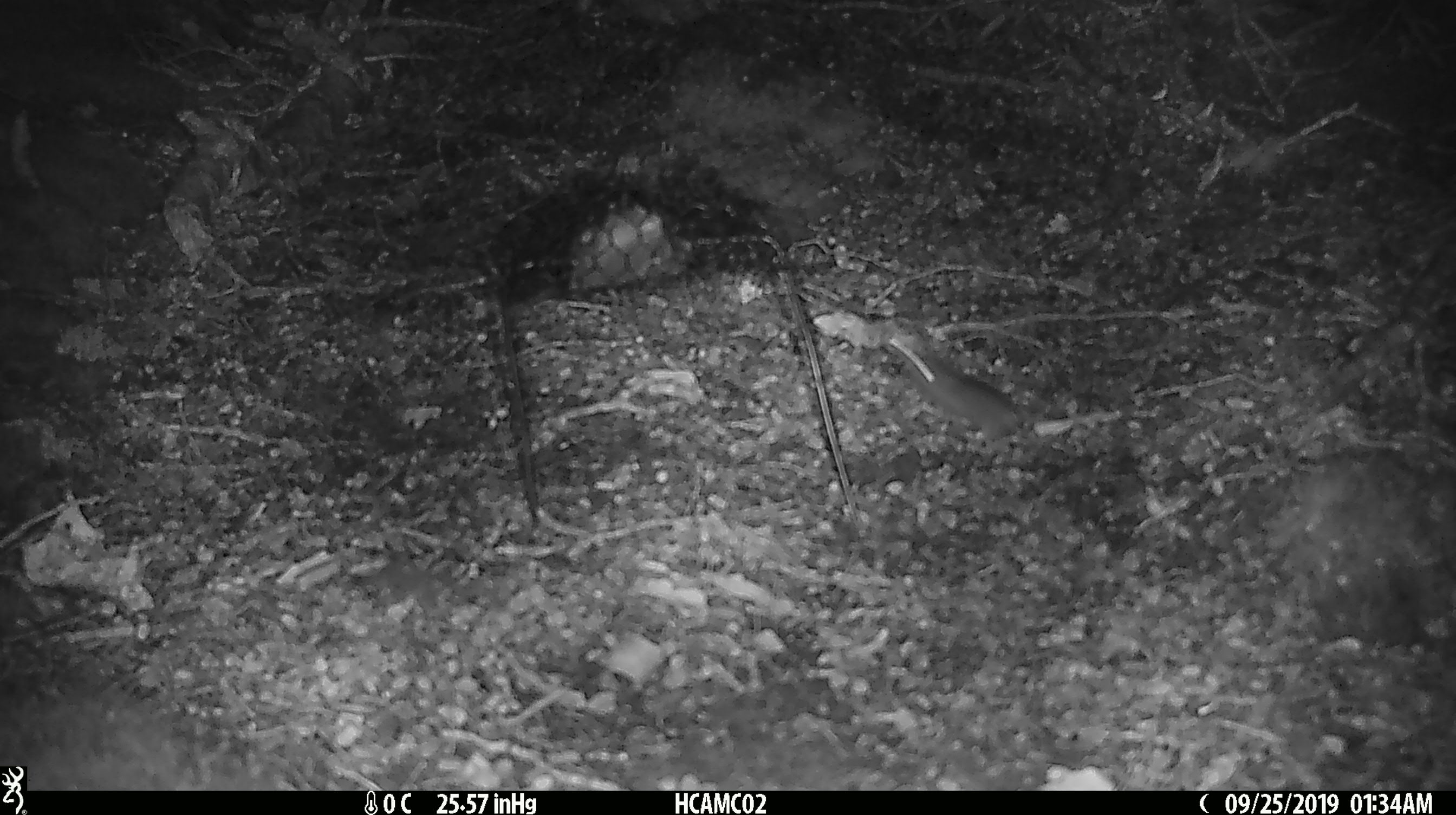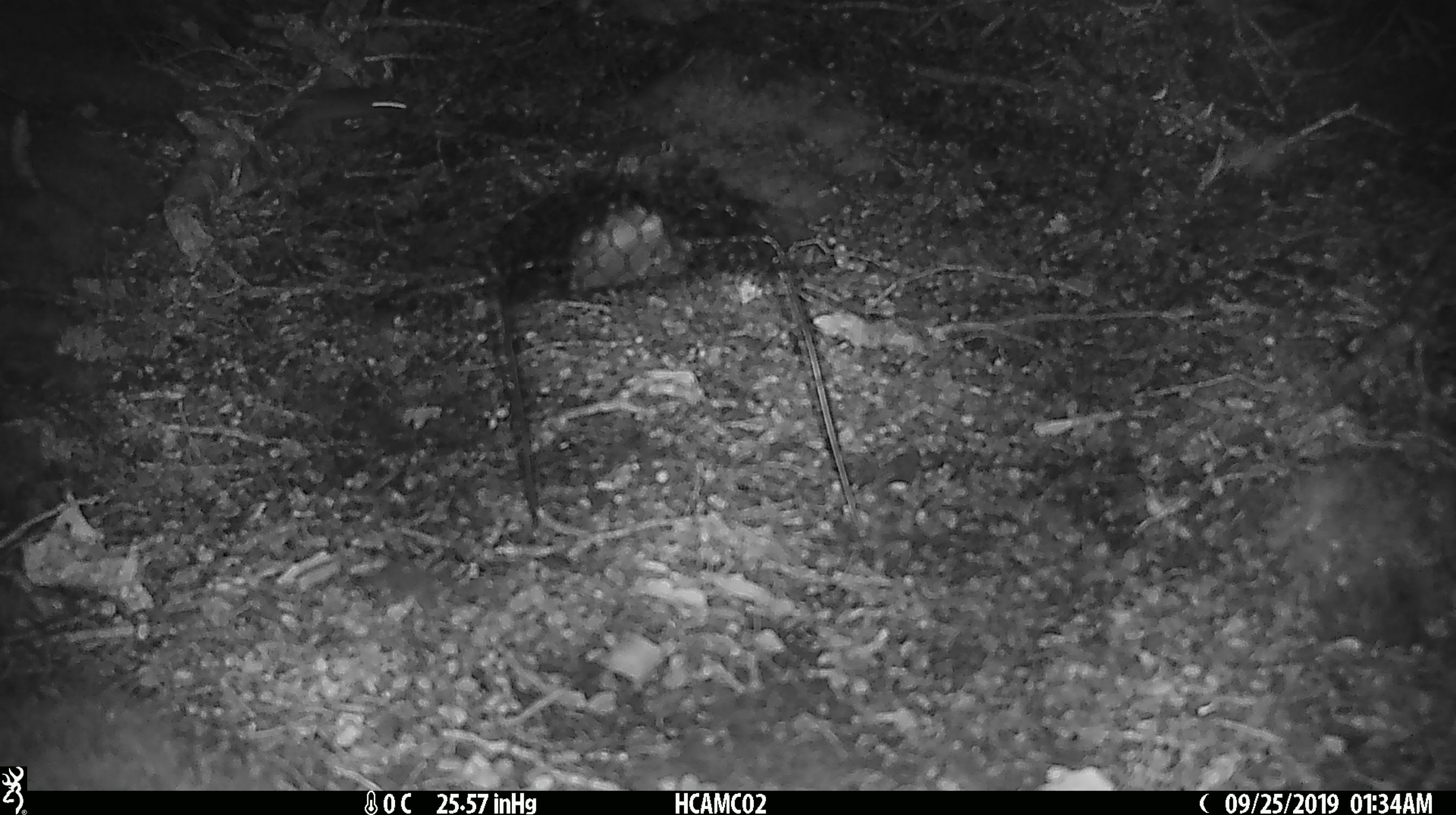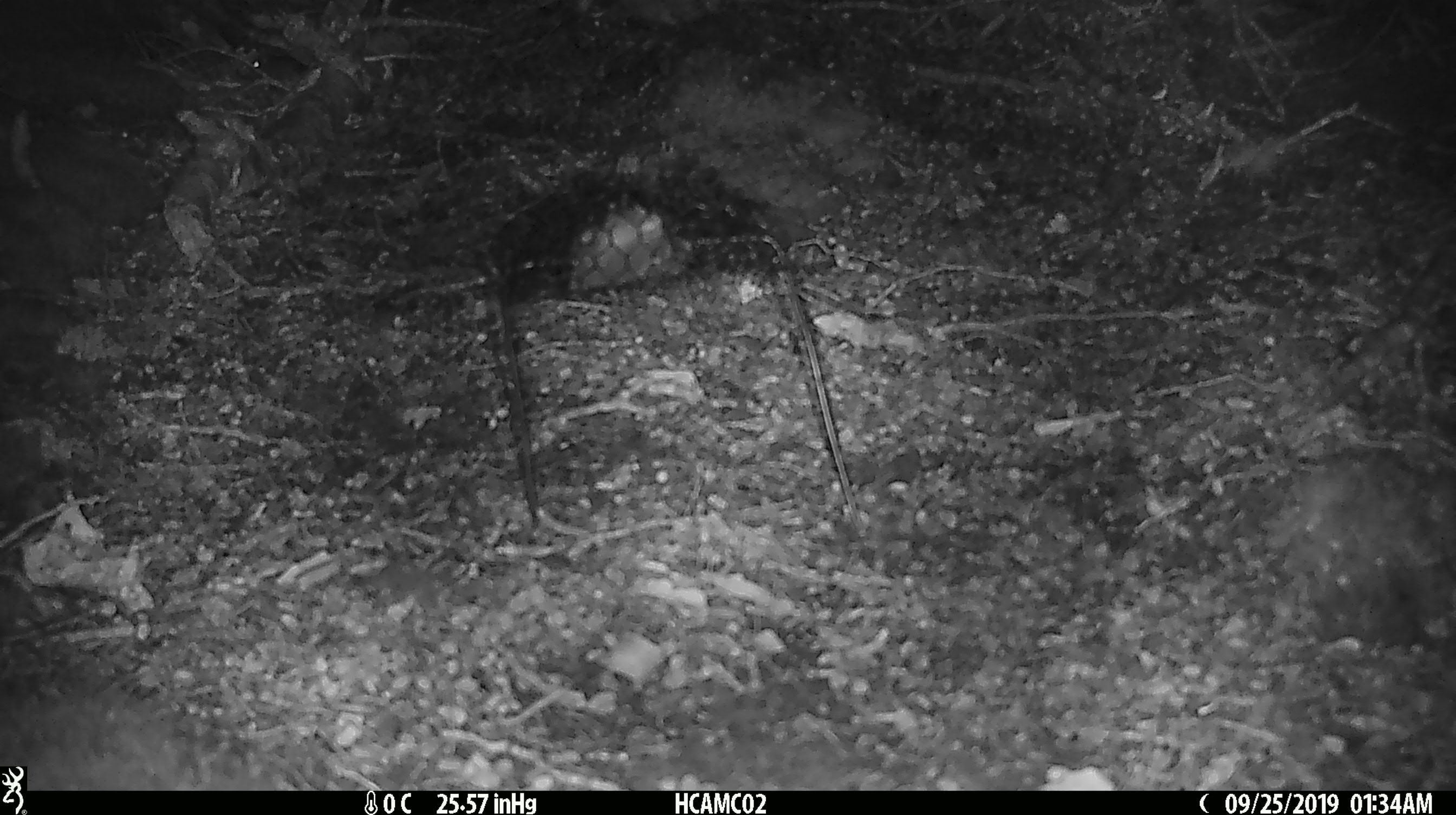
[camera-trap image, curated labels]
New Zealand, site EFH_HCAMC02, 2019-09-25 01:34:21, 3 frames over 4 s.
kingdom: Animalia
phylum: Chordata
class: Mammalia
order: Rodentia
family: Muridae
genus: Mus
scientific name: Mus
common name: mouse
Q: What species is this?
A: Mouse (Mus).